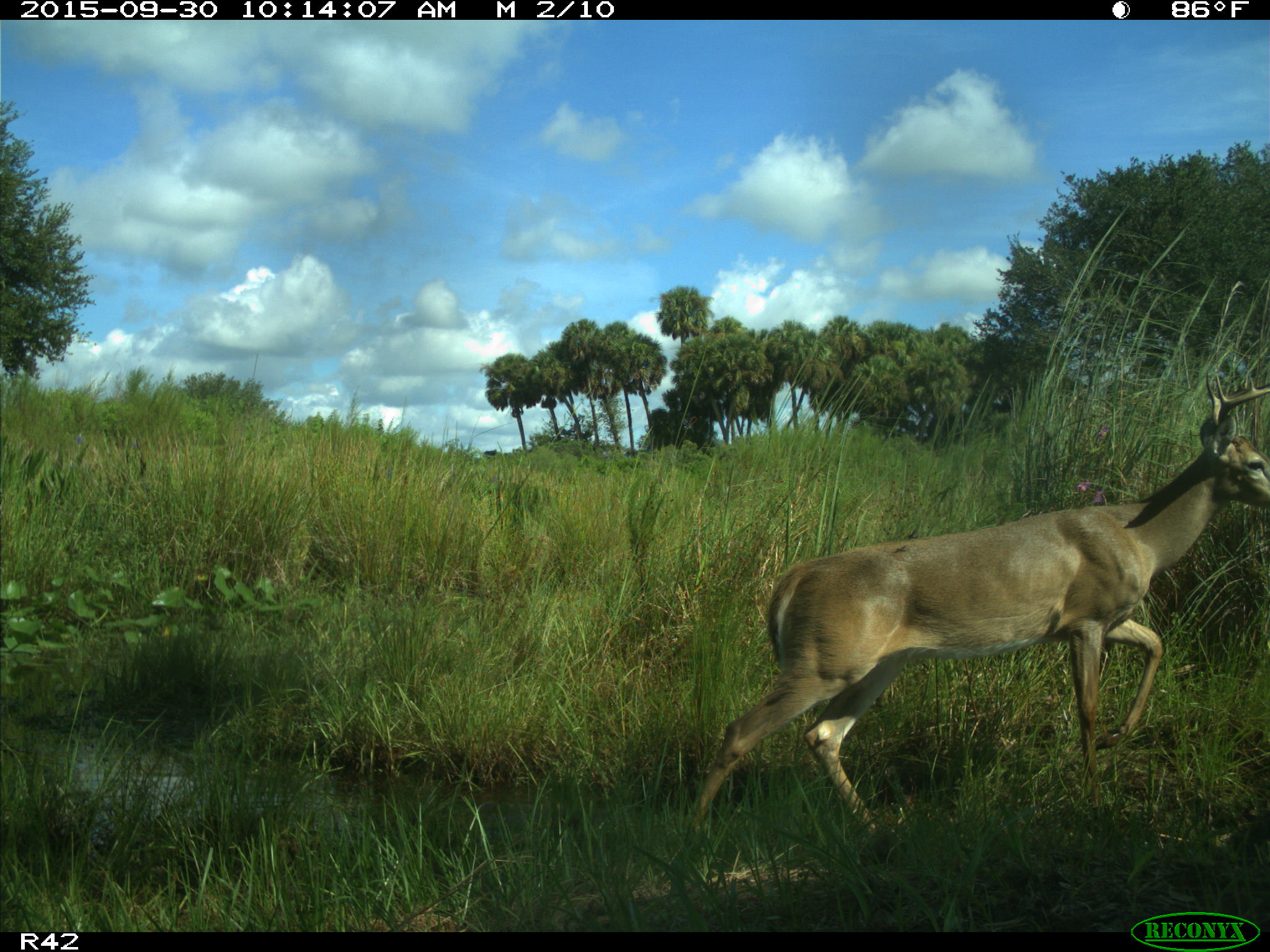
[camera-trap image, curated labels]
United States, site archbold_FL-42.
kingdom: Animalia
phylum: Chordata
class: Mammalia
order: Artiodactyla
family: Cervidae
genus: Odocoileus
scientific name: Odocoileus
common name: deer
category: unidentified deer